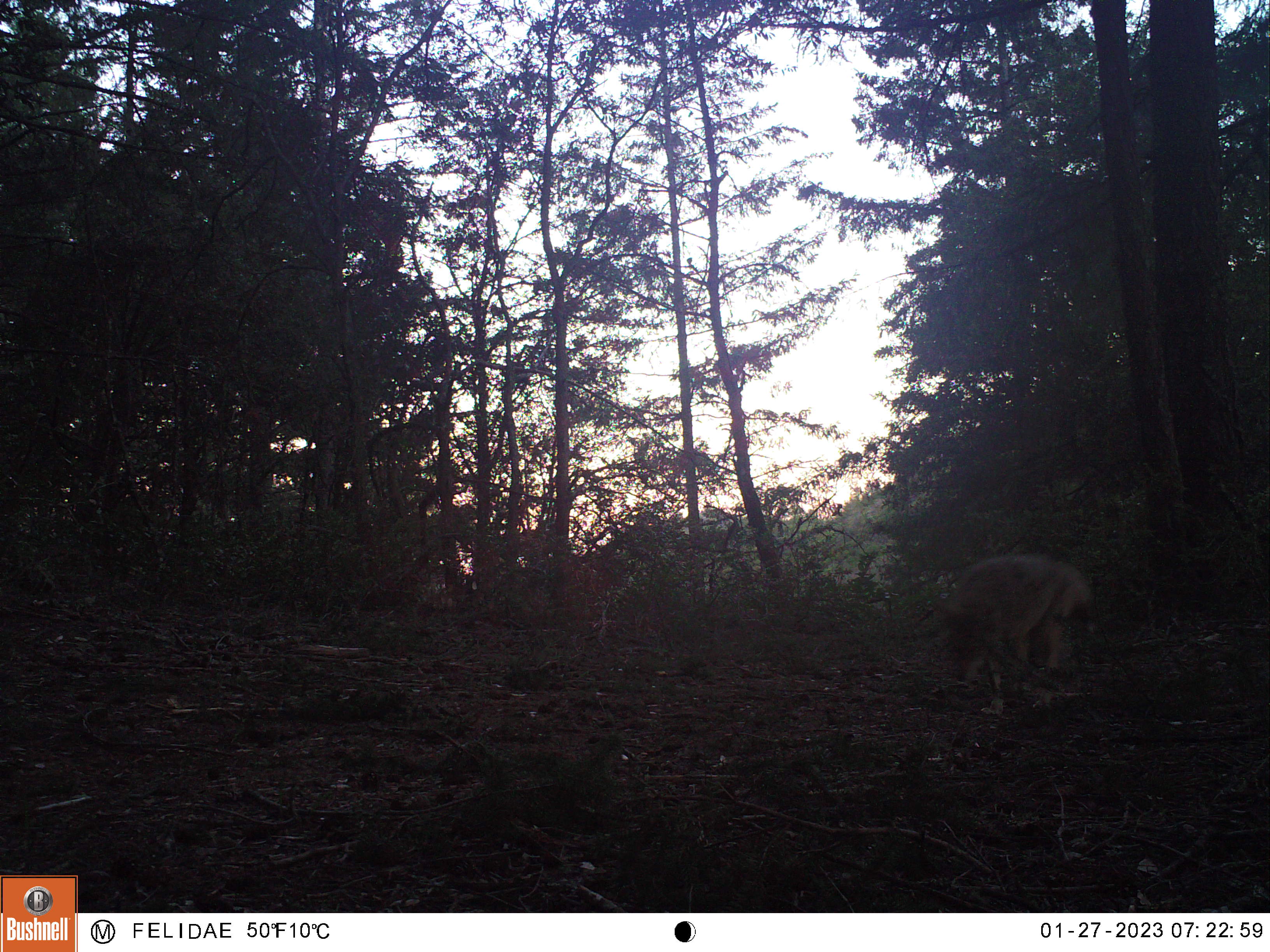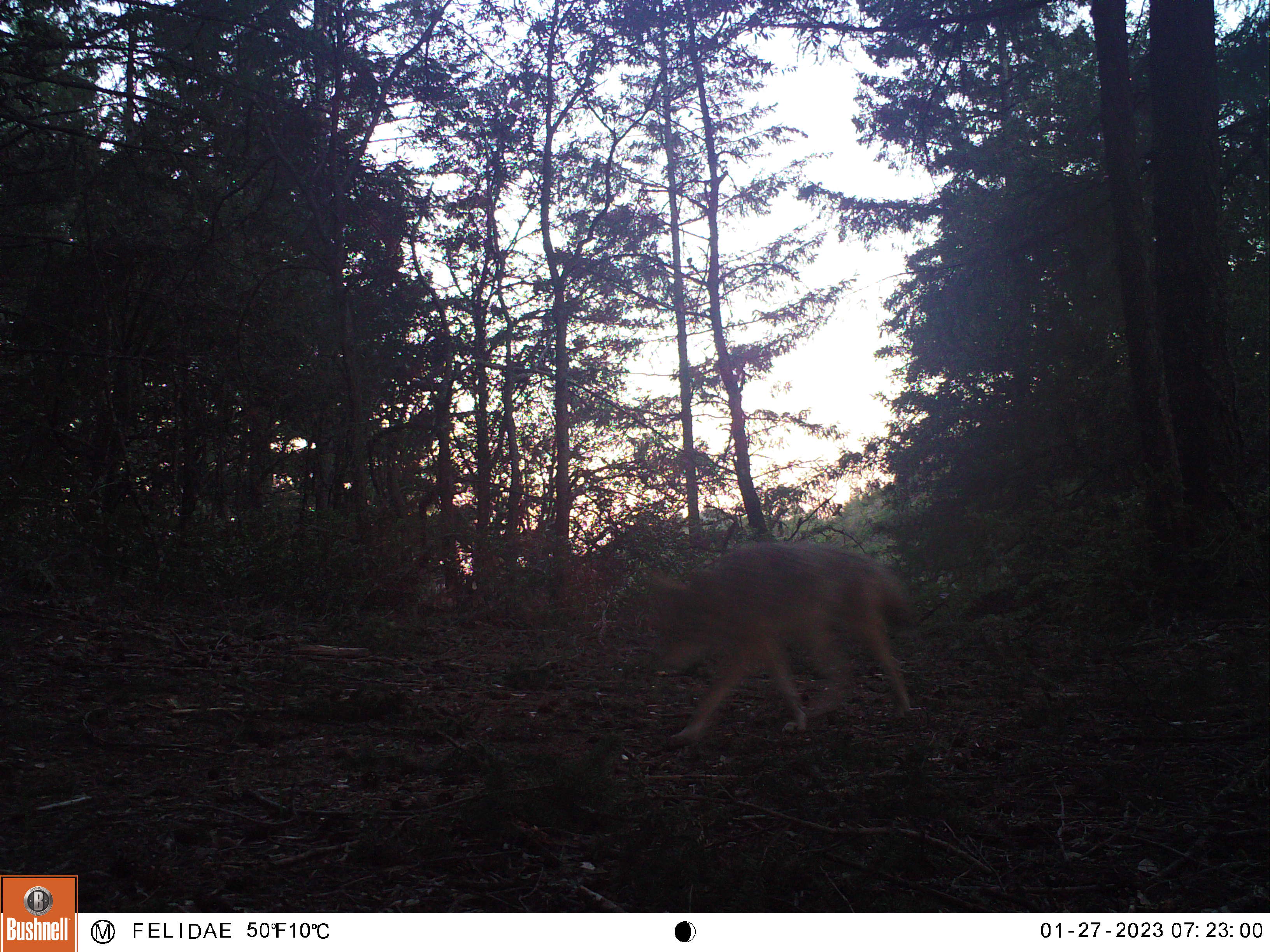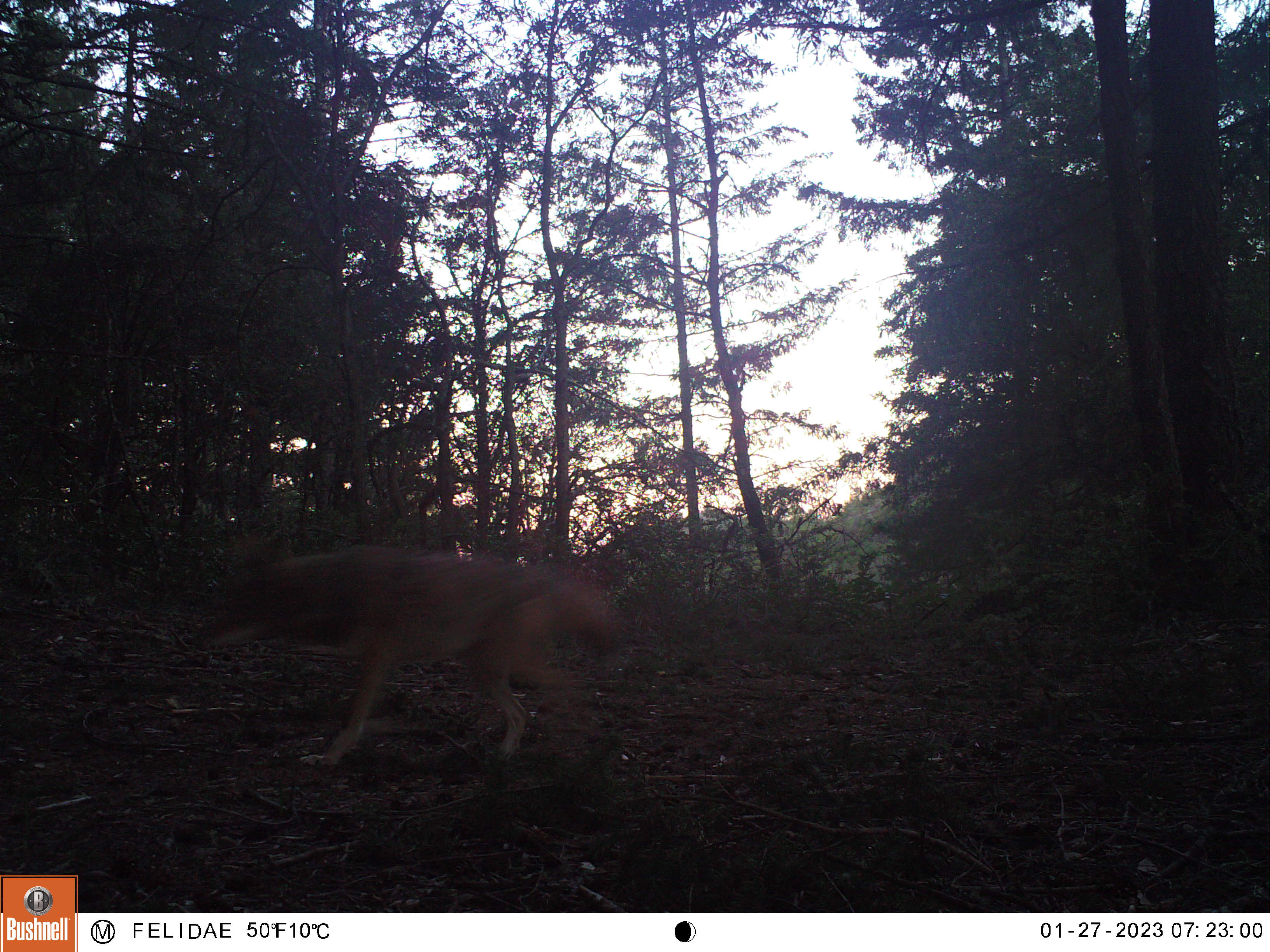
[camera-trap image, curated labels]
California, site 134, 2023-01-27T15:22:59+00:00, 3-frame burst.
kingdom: Animalia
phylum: Chordata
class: Mammalia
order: Carnivora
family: Canidae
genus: Canis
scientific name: Canis latrans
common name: coyote